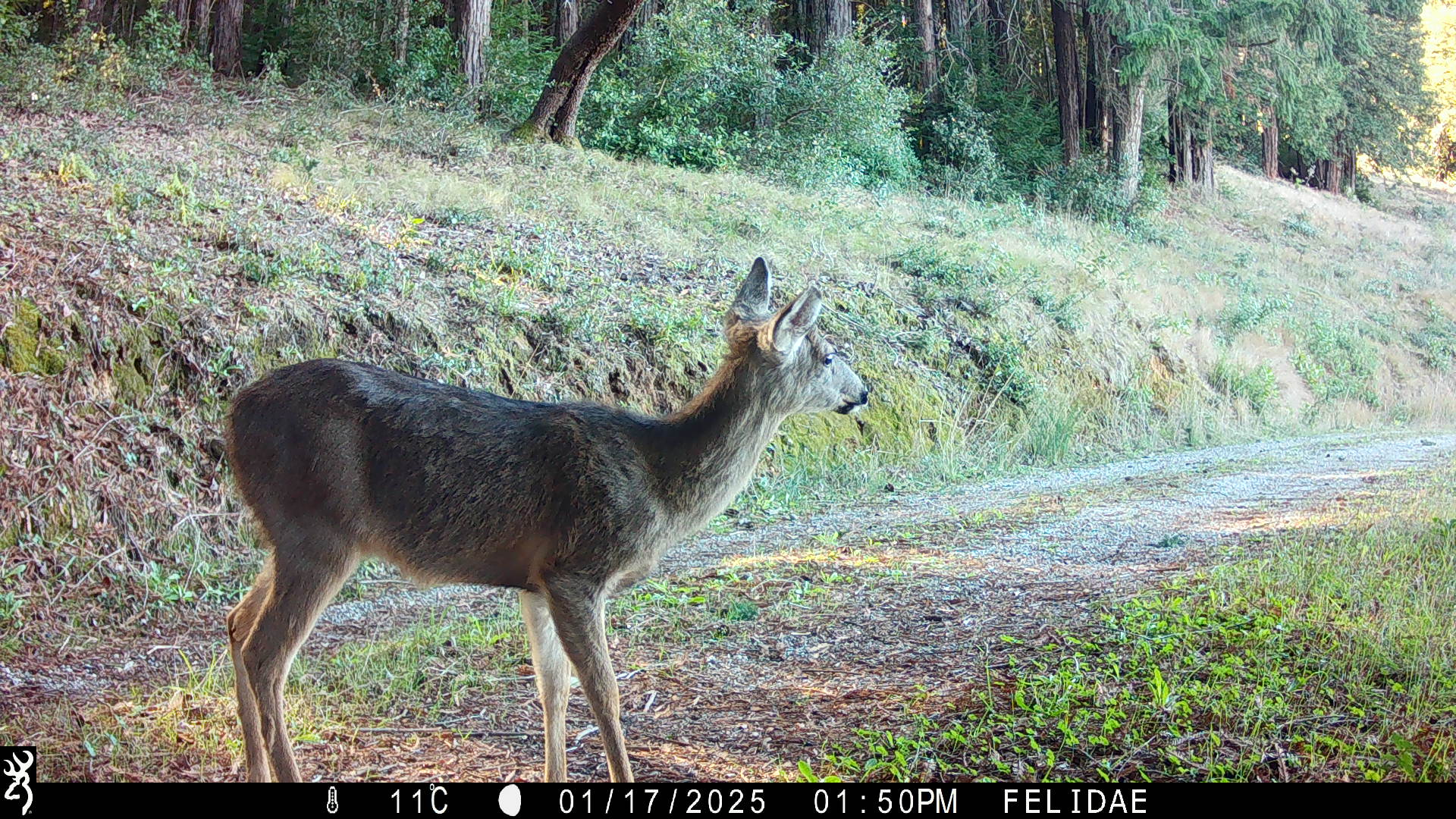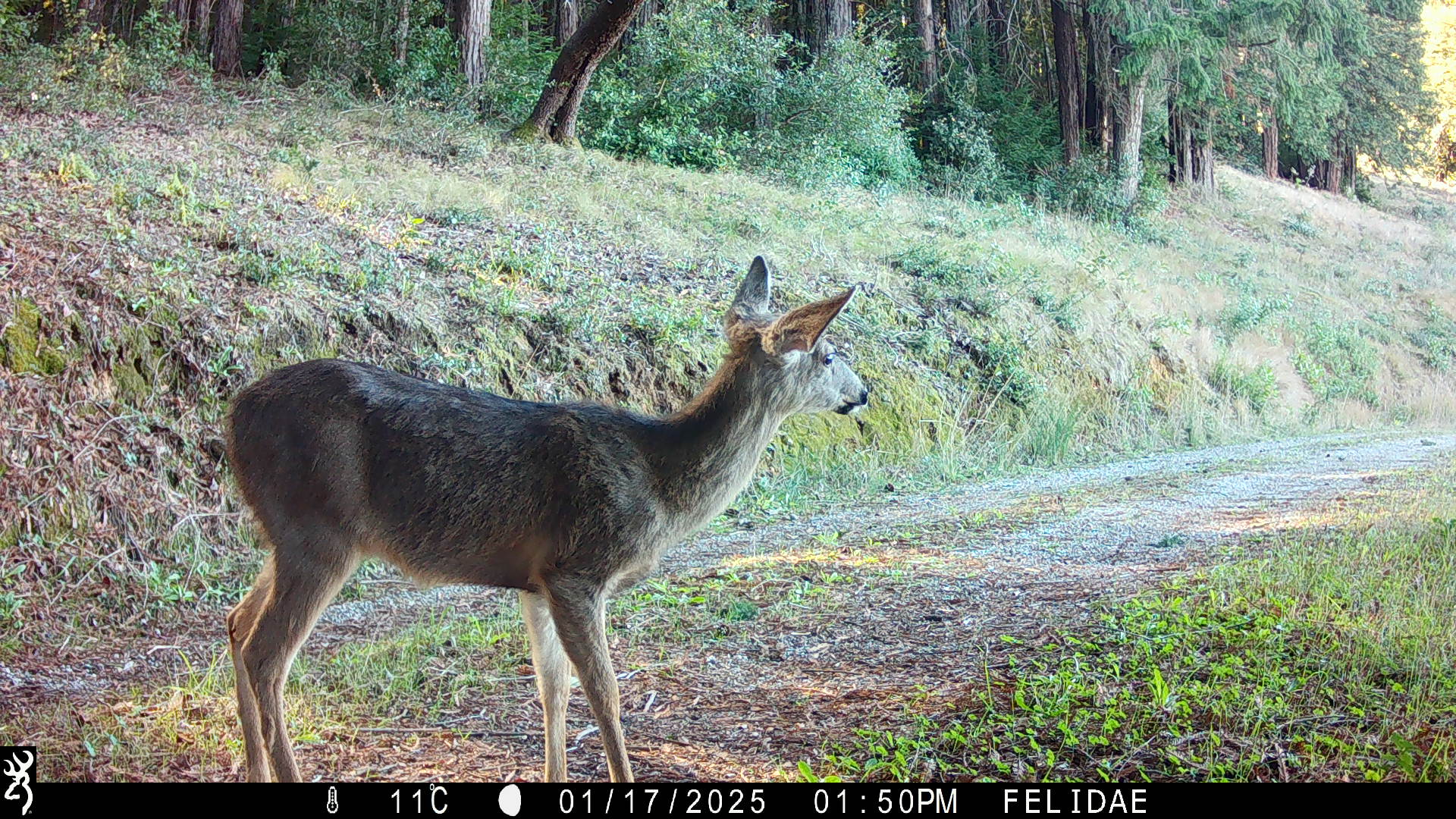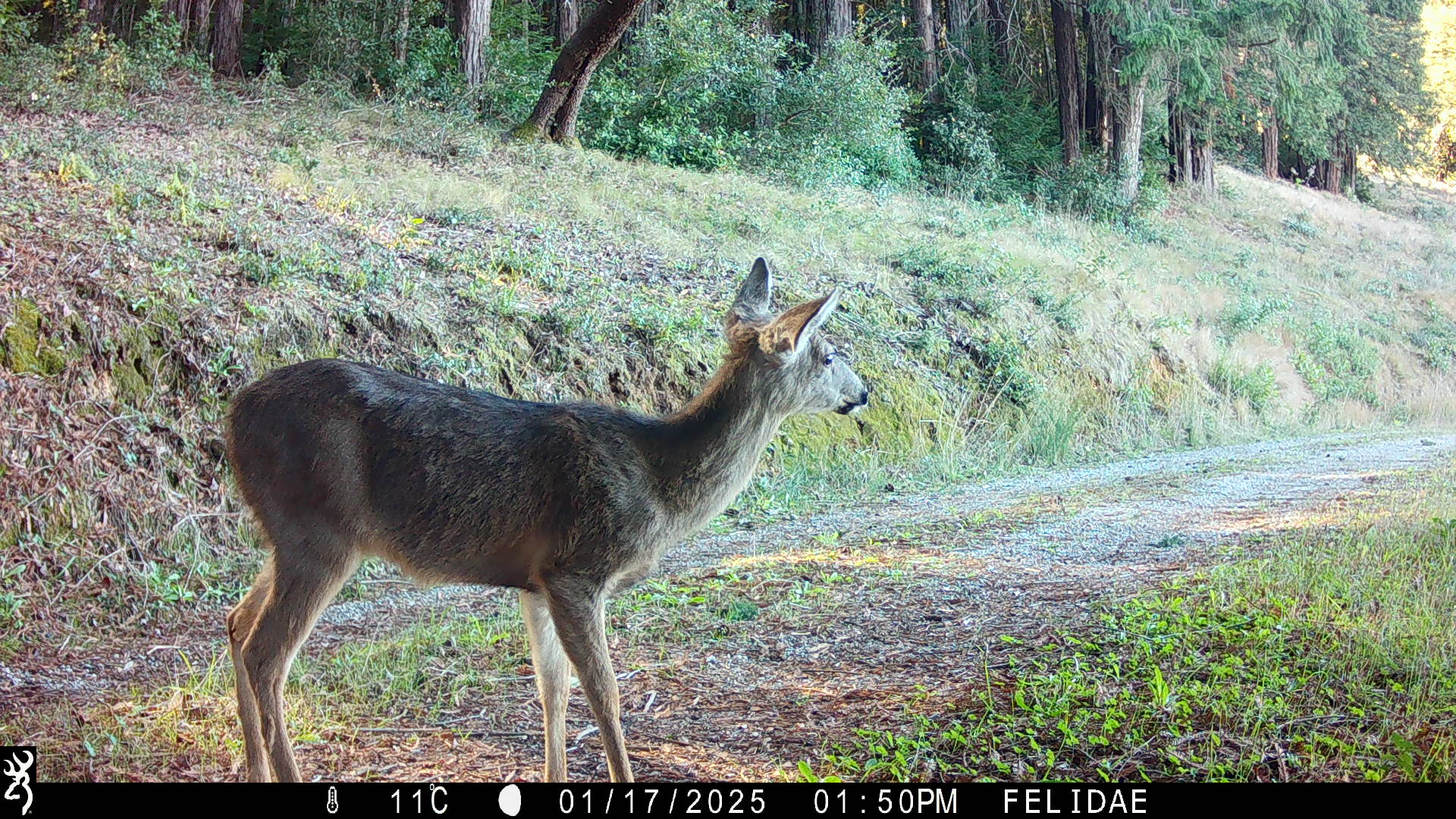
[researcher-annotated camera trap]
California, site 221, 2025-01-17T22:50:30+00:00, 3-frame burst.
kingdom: Animalia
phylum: Chordata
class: Mammalia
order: Artiodactyla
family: Cervidae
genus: Odocoileus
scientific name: Odocoileus hemionus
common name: mule deer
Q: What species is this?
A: Mule deer (Odocoileus hemionus).